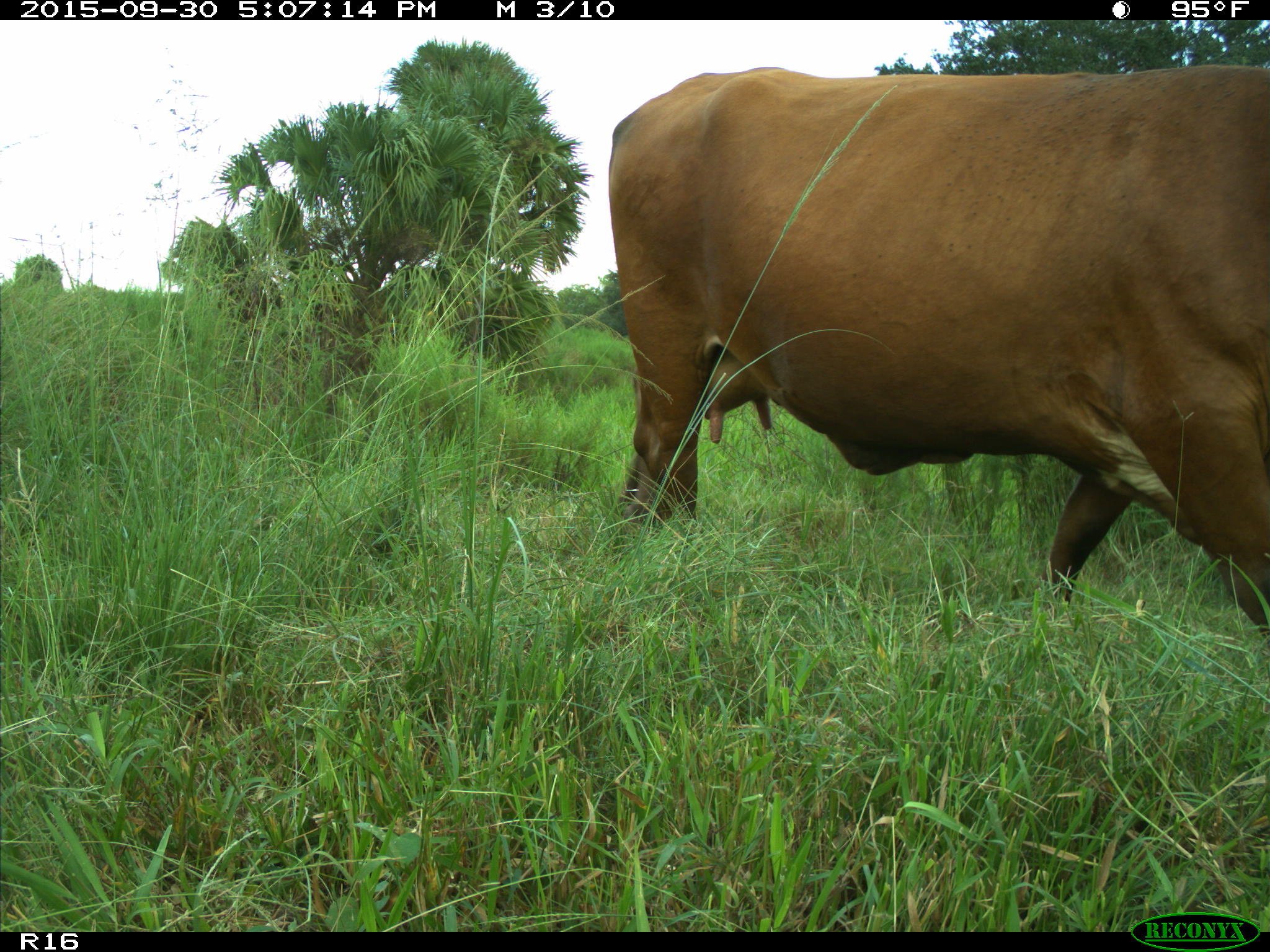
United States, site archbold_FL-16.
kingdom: Animalia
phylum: Chordata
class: Mammalia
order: Artiodactyla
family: Bovidae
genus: Bos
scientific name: Bos taurus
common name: domestic cow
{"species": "Bos taurus (domestic cow)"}